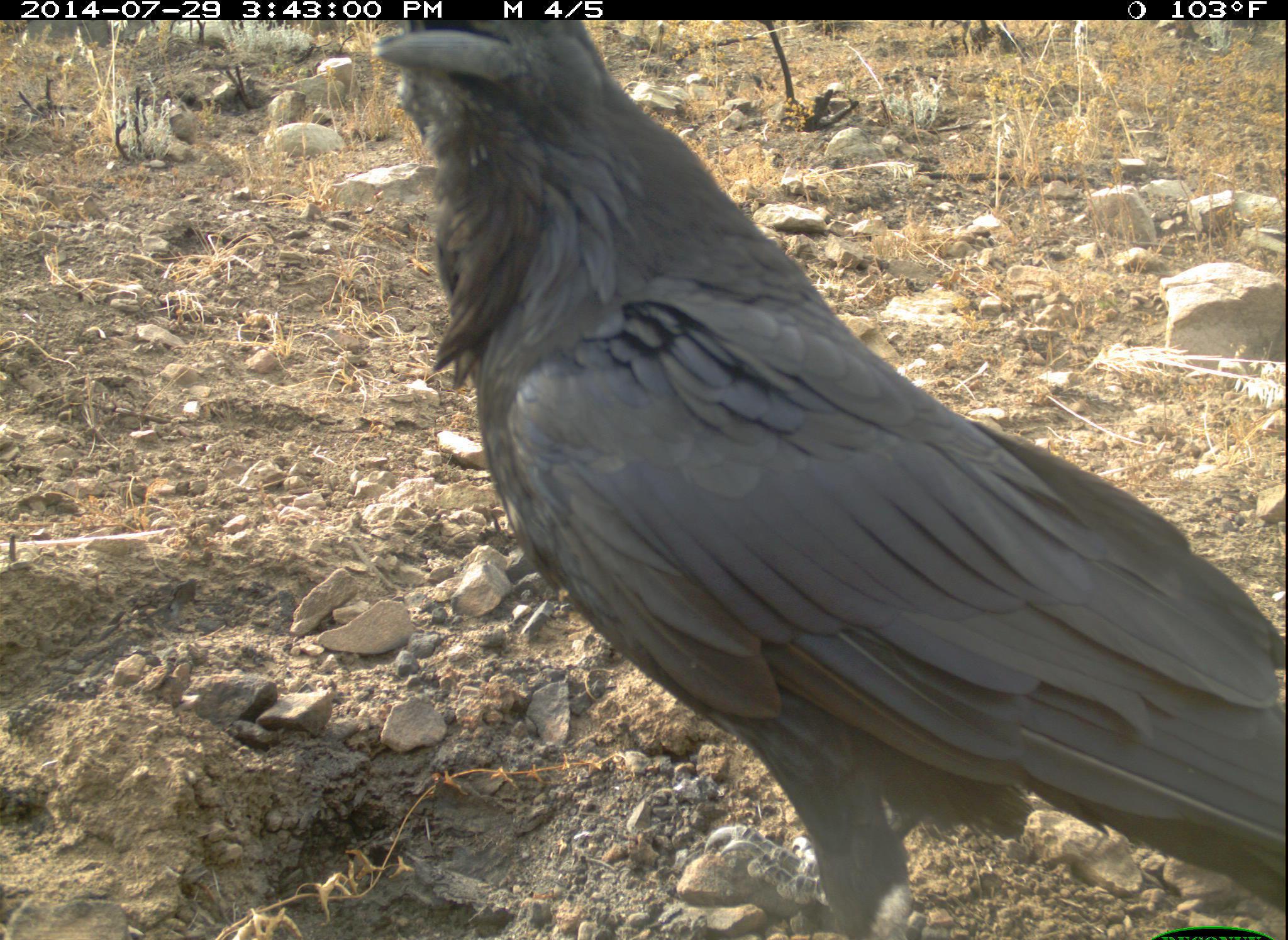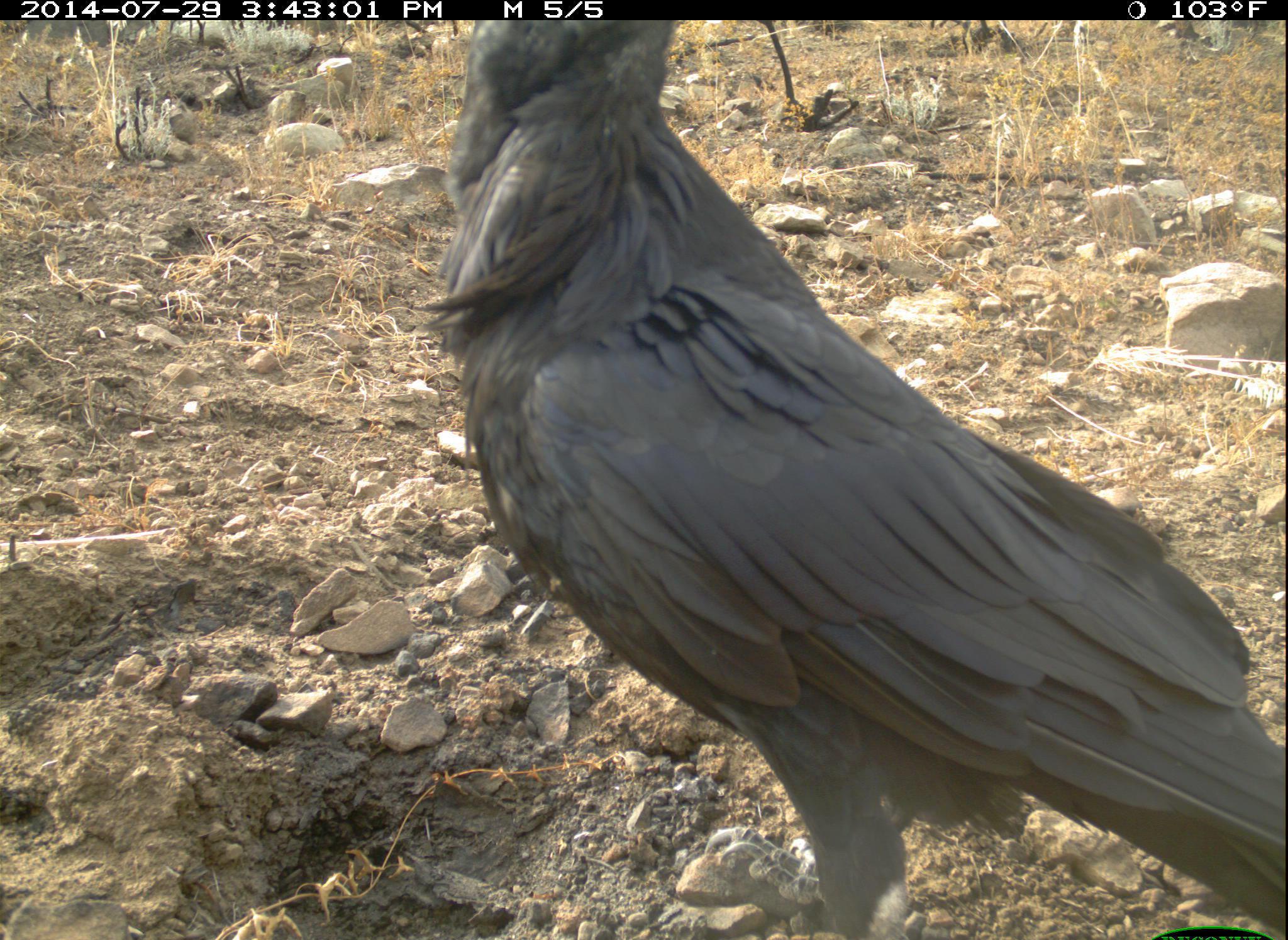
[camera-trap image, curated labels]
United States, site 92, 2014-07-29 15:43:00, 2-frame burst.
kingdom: Animalia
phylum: Chordata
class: Aves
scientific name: Aves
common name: bird